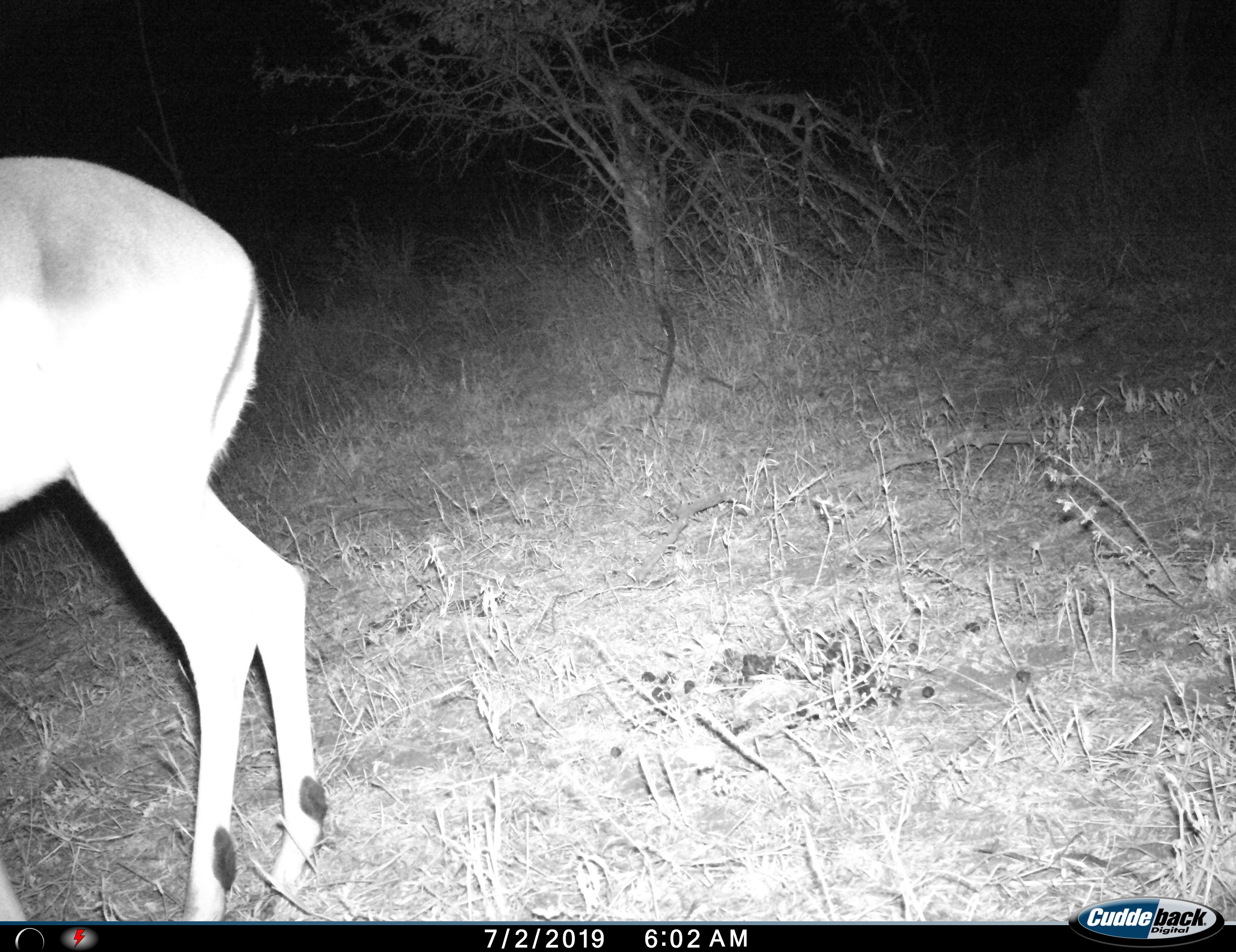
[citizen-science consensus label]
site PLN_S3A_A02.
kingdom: Animalia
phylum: Chordata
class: Mammalia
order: Artiodactyla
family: Bovidae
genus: Aepyceros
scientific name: Aepyceros melampus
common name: impala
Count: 1.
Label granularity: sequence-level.